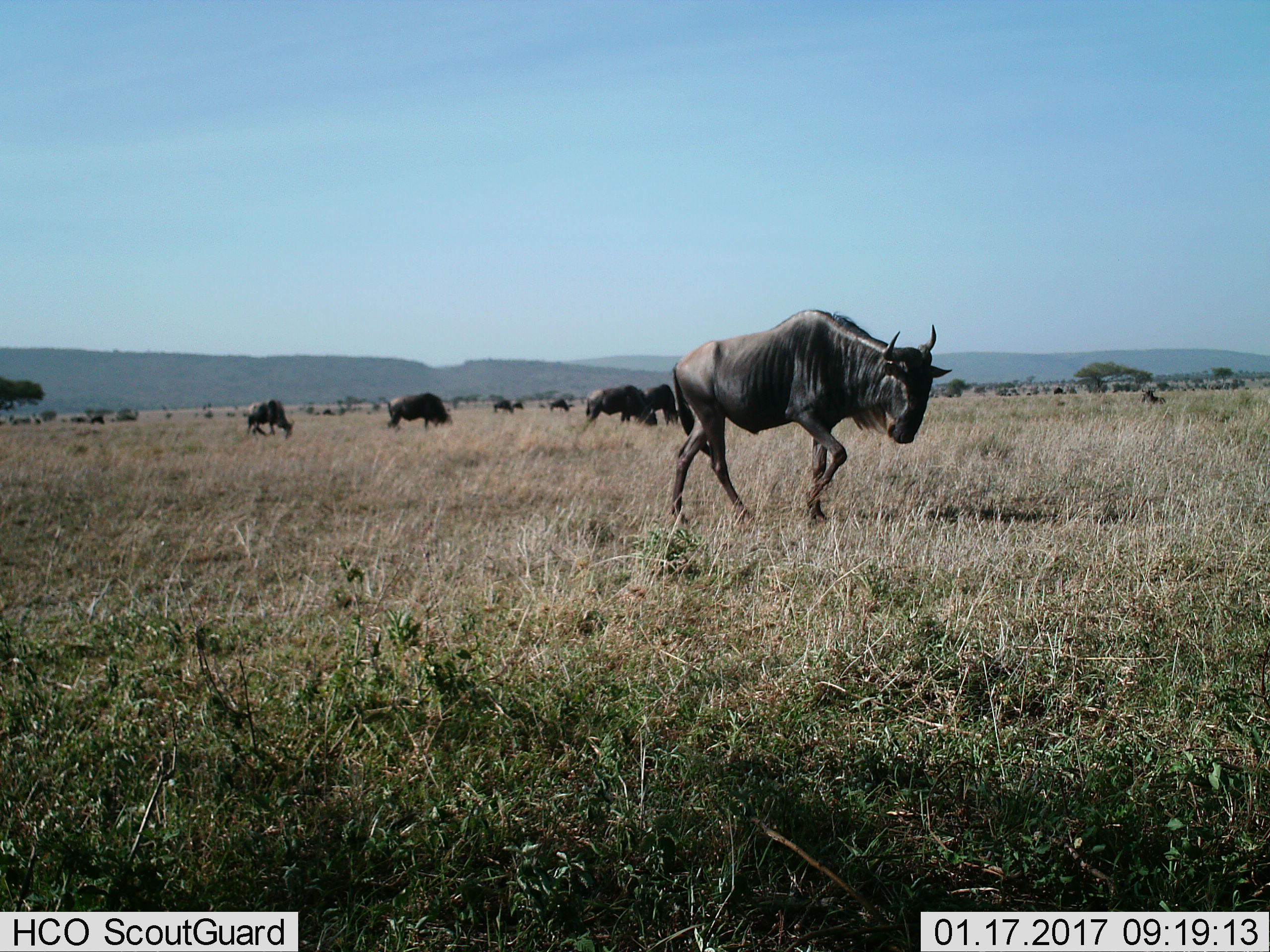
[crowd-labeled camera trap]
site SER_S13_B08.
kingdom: Animalia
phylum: Chordata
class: Mammalia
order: Artiodactyla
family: Bovidae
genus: Connochaetes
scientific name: Connochaetes taurinus taurinus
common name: blue wildebeest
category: wildebeestblue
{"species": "wildebeestblue (blue wildebeest) (Connochaetes taurinus taurinus)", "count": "11-50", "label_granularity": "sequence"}